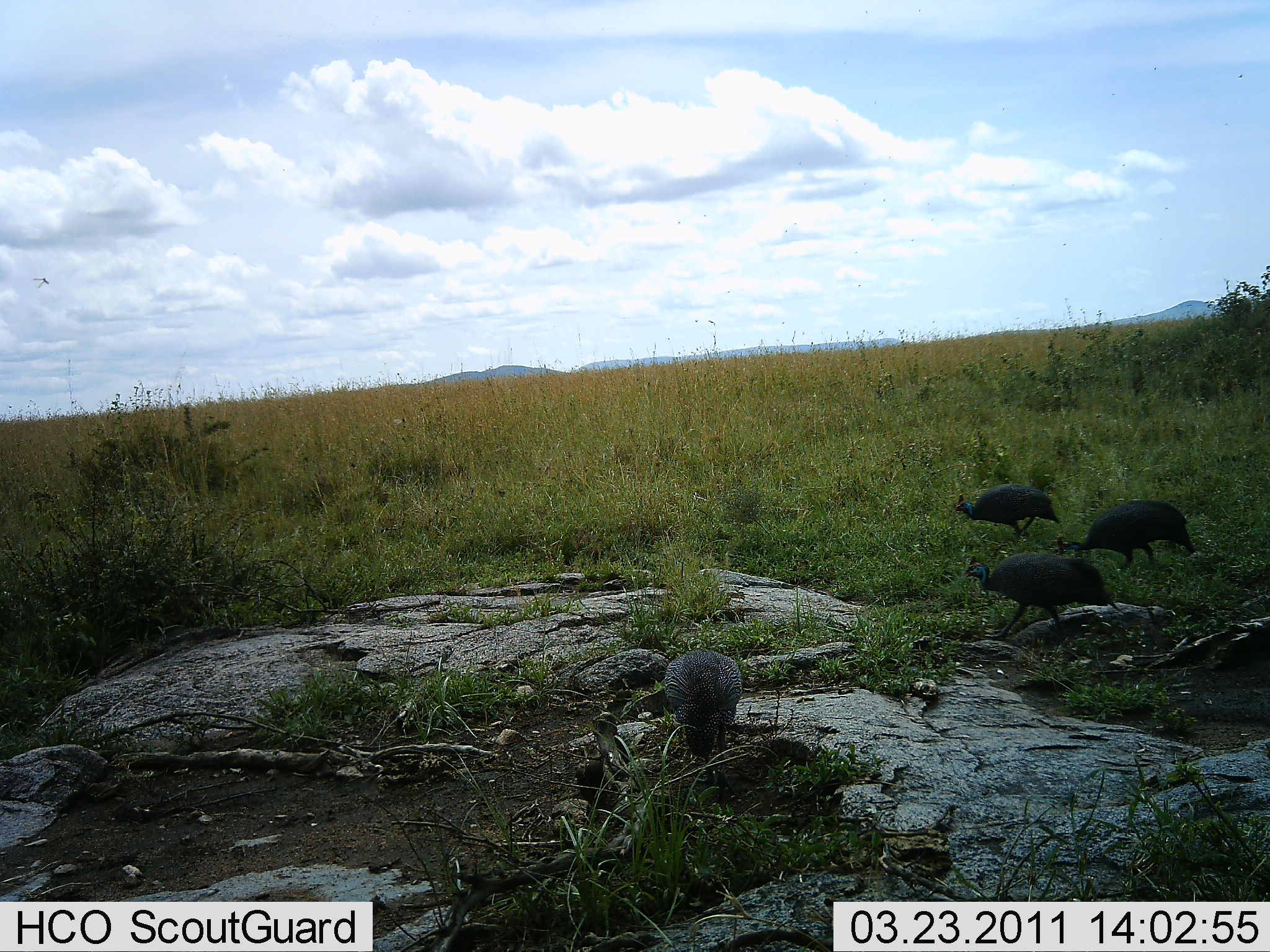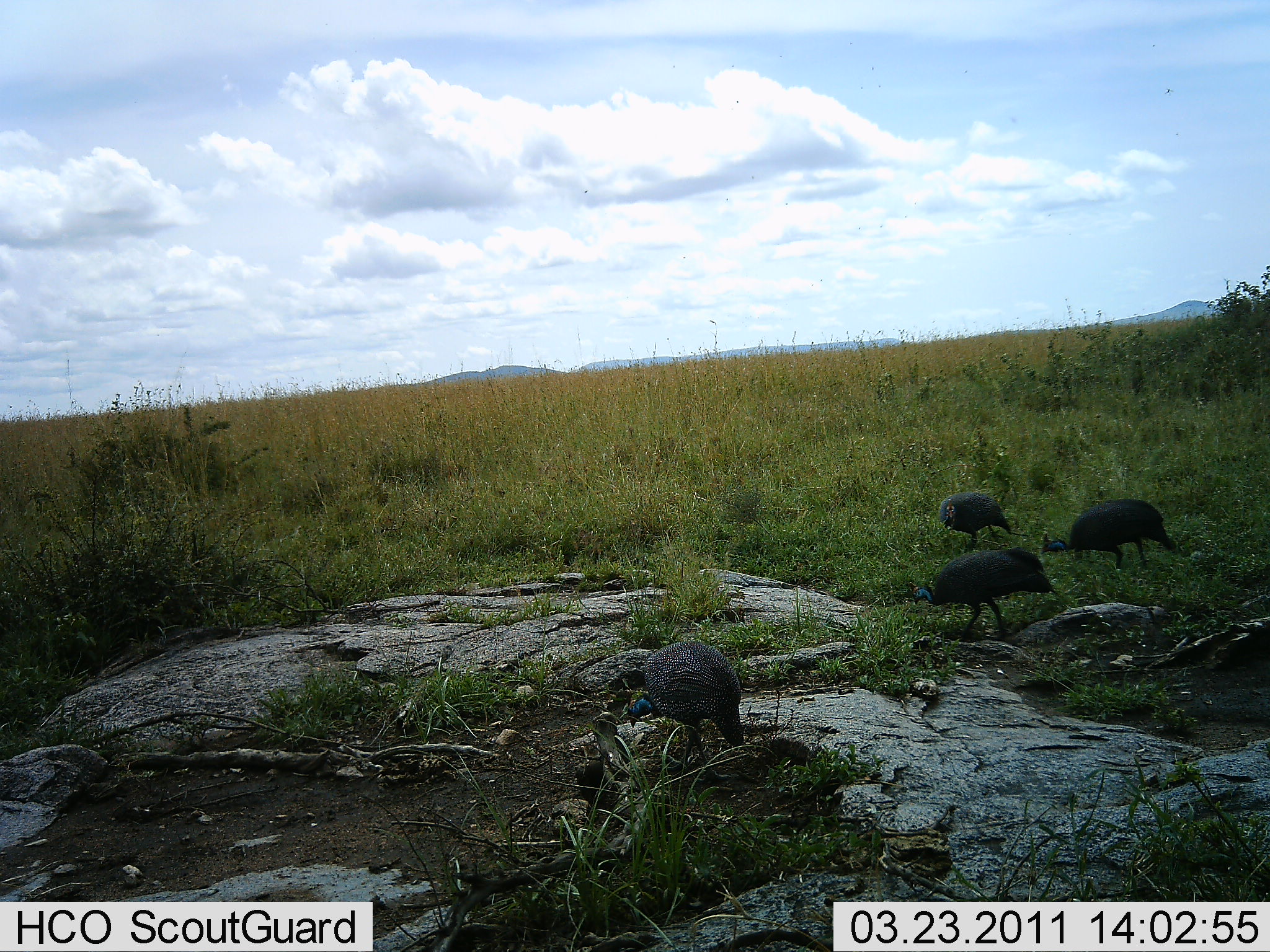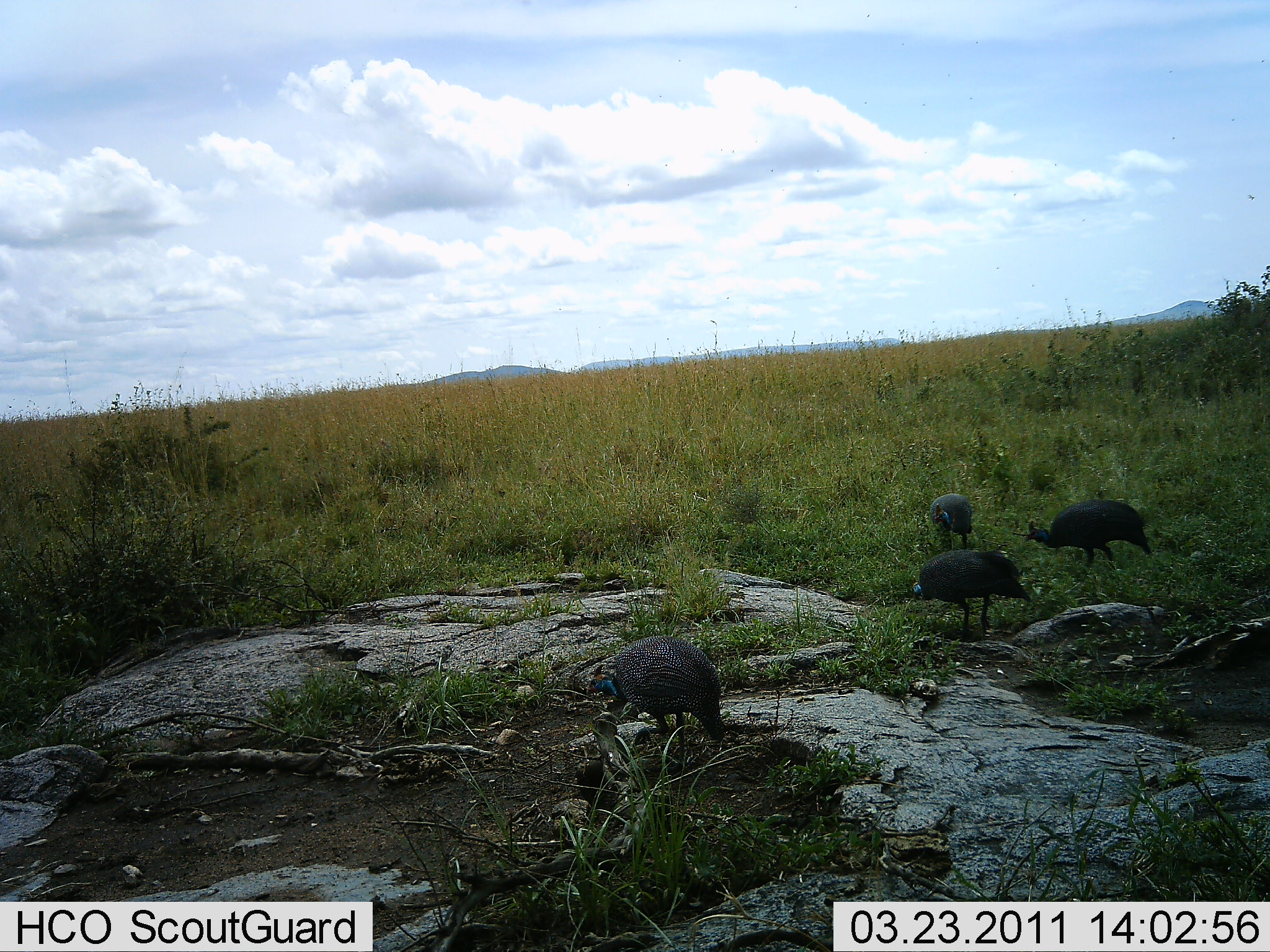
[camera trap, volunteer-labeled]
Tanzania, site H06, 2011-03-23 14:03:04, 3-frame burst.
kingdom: Animalia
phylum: Chordata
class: Aves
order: Galliformes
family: Numididae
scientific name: Numididae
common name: guinea fowl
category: guineafowl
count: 4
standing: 18%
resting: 0%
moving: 55%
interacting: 0%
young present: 0%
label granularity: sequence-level